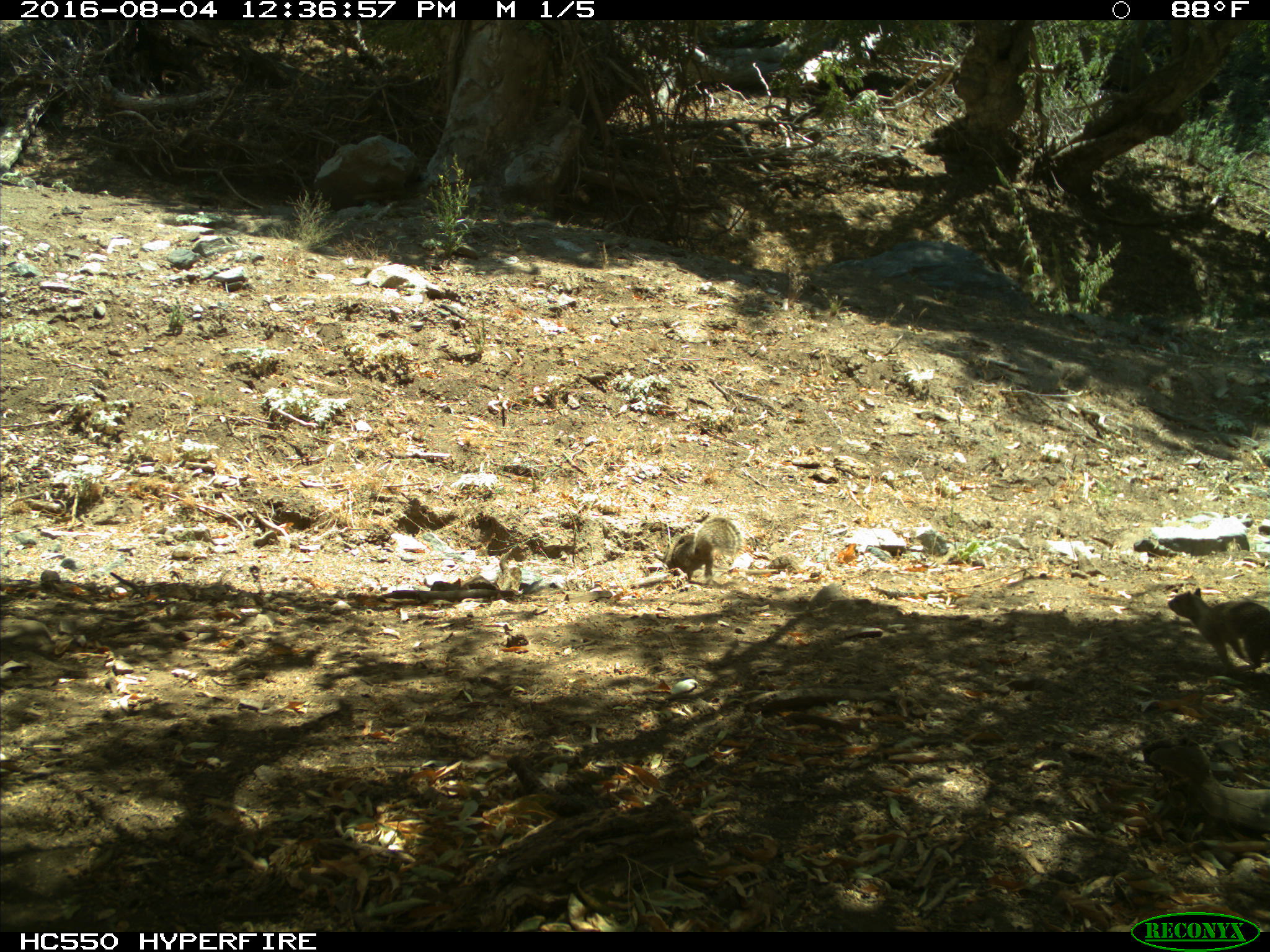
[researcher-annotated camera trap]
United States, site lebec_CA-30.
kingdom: Animalia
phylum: Chordata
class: Mammalia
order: Rodentia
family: Sciuridae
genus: Otospermophilus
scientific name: Otospermophilus beecheyi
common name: california ground squirrel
Otospermophilus beecheyi (california ground squirrel).